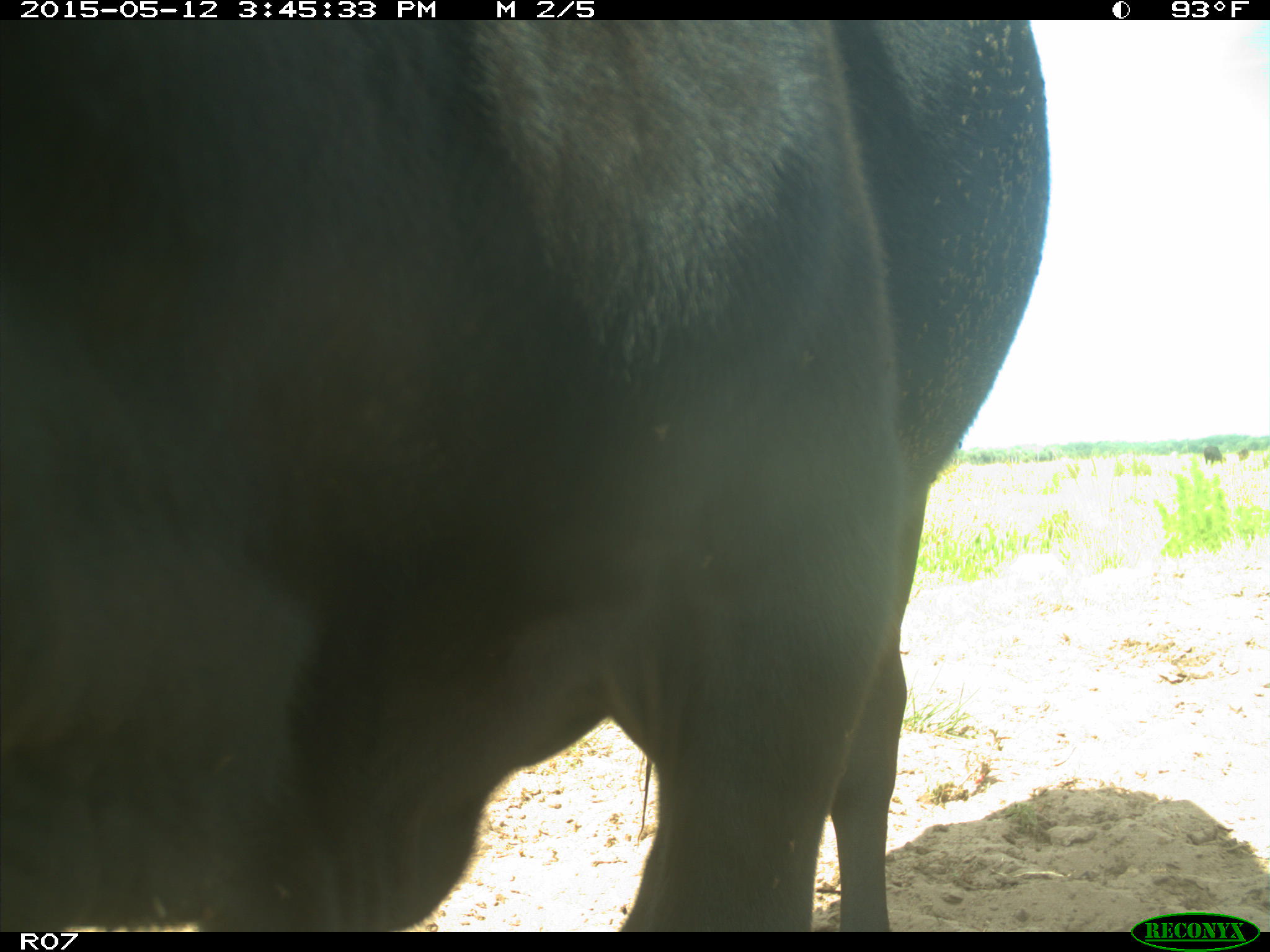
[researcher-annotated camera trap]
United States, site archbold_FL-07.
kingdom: Animalia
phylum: Chordata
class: Mammalia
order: Artiodactyla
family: Bovidae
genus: Bos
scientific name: Bos taurus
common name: domestic cow